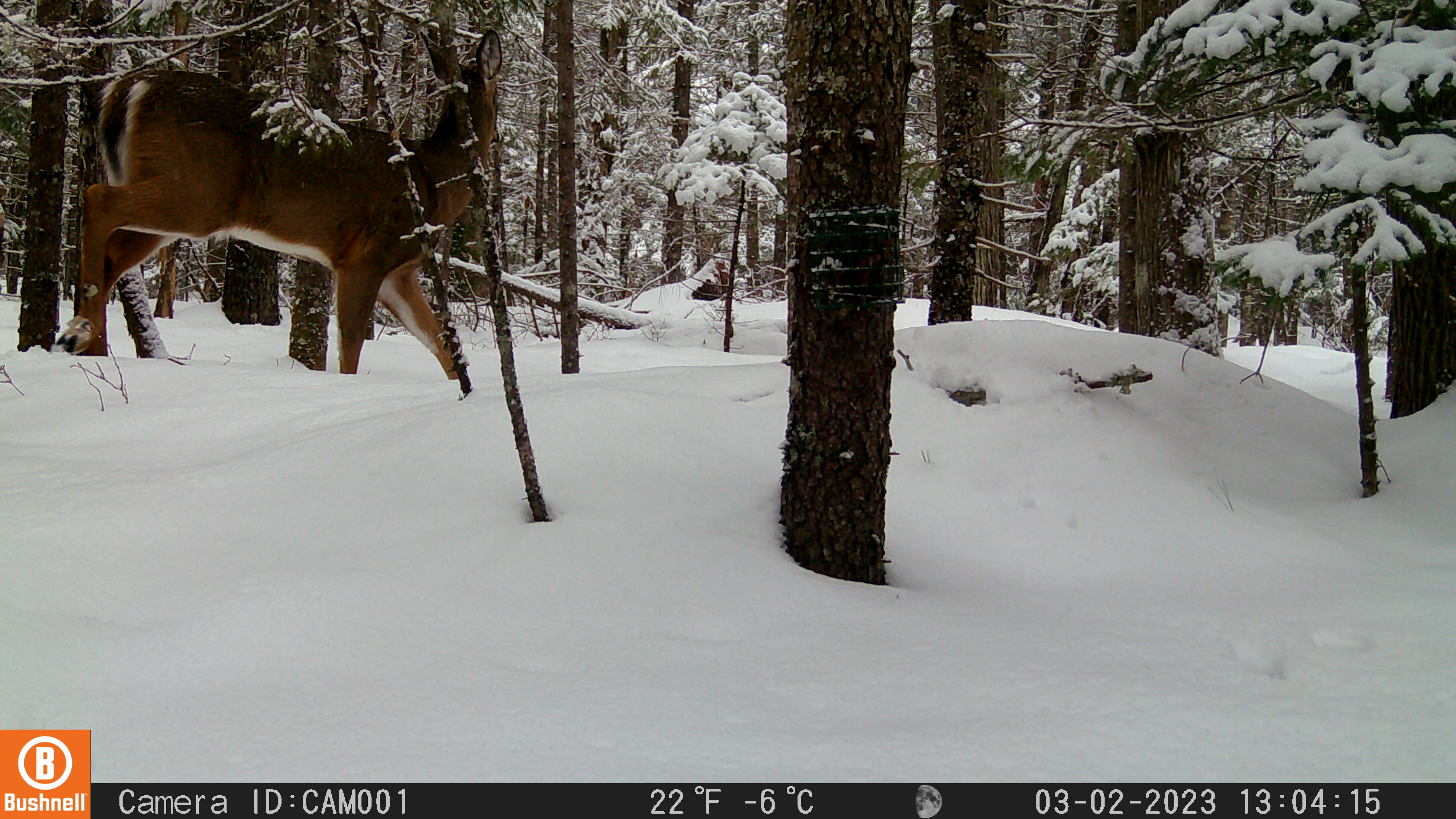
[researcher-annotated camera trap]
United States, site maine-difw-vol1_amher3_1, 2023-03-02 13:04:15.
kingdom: Animalia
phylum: Chordata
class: Mammalia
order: Artiodactyla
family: Cervidae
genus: Odocoileus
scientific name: Odocoileus virginianus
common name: white-tailed deer